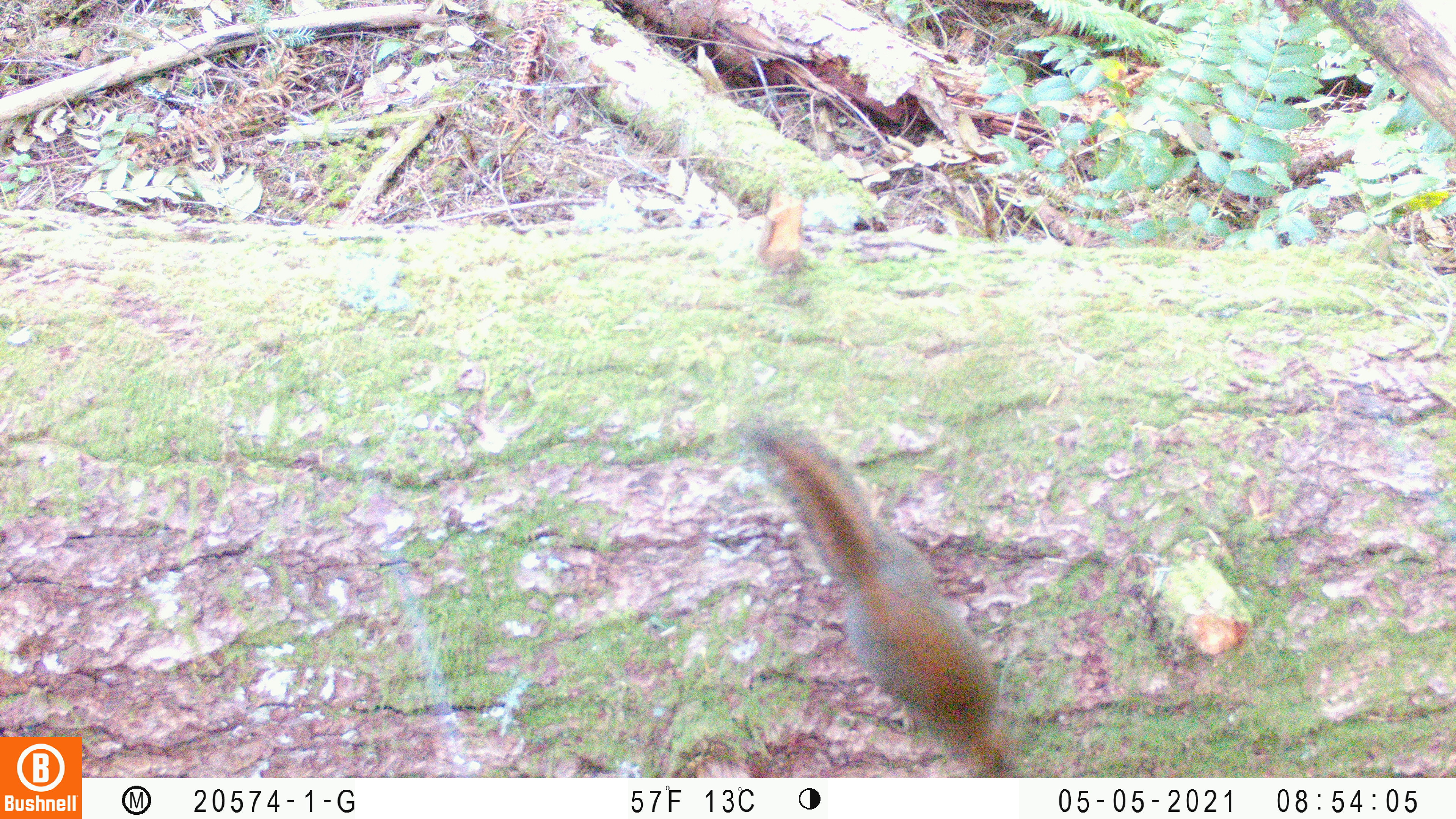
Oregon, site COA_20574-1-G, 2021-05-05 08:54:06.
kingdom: Animalia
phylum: Chordata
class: Mammalia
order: Rodentia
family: Sciuridae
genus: Tamiasciurus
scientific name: Tamiasciurus douglasii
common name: douglas squirrel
Douglas squirrel (Tamiasciurus douglasii).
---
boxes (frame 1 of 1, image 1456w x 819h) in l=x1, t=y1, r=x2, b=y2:
douglas squirrel: l=736, t=415, r=1021, b=769